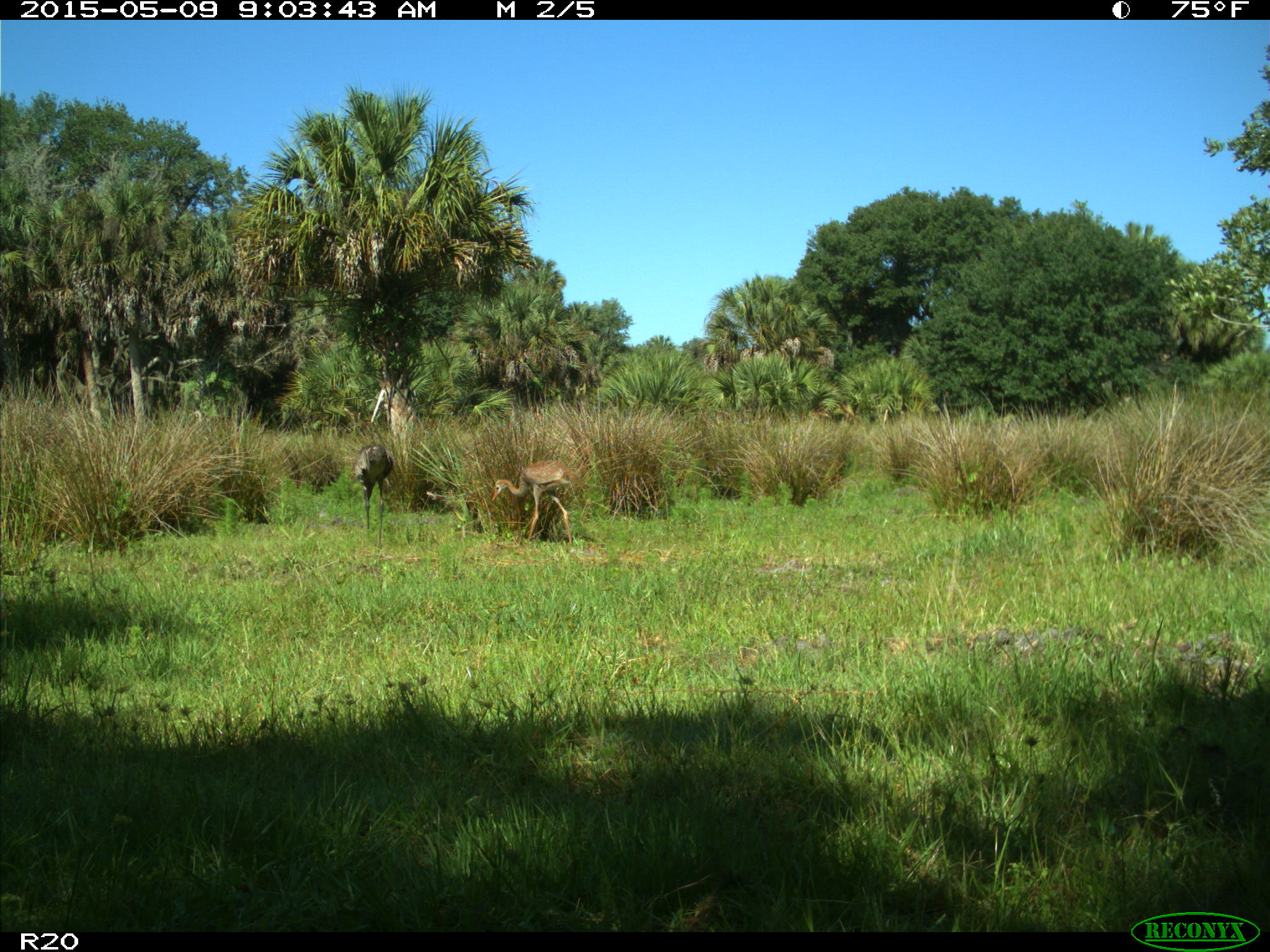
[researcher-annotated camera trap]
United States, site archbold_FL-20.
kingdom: Animalia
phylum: Chordata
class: Aves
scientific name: Aves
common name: birds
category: unidentified bird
Unidentified bird (birds) (Aves).